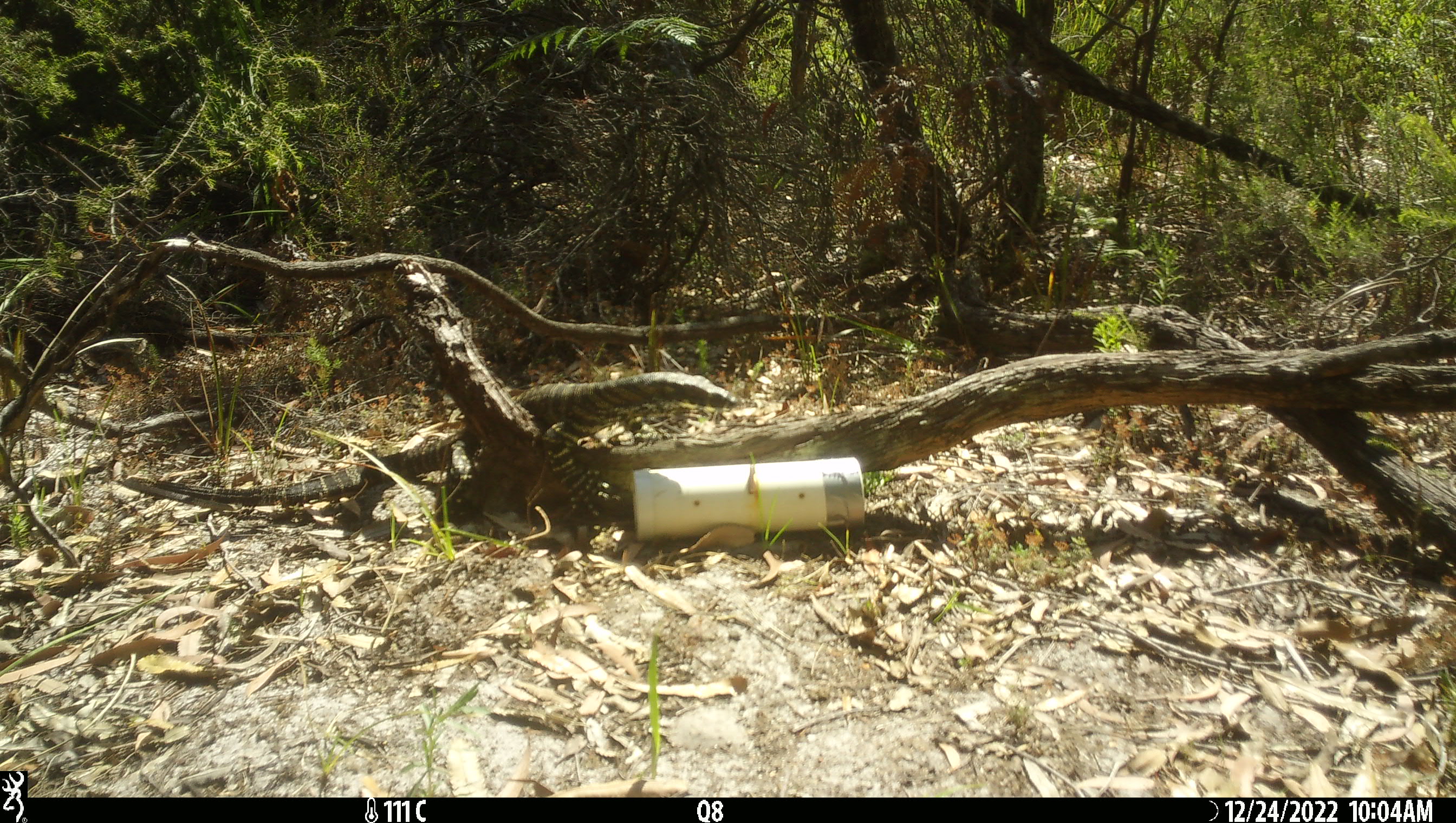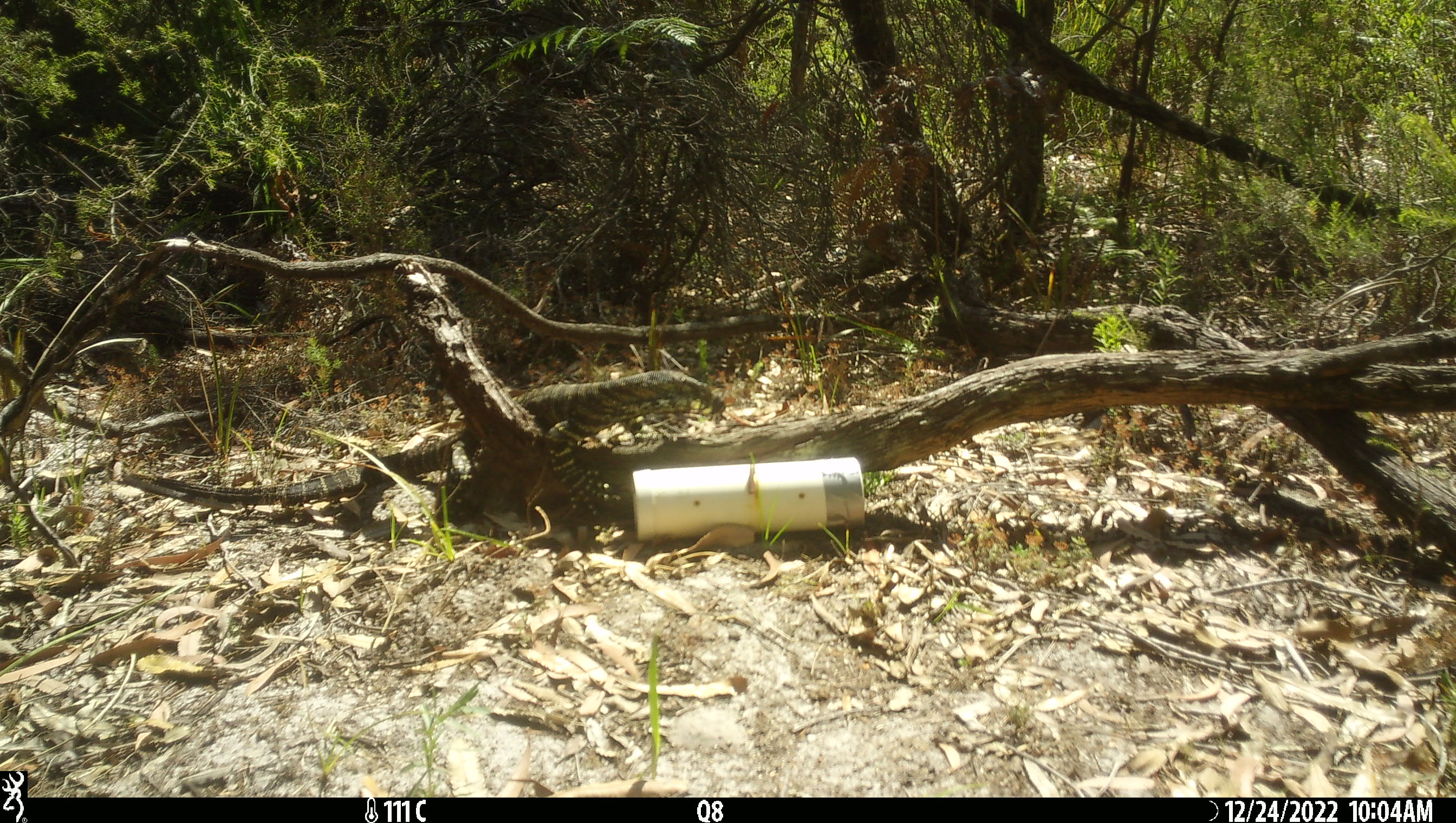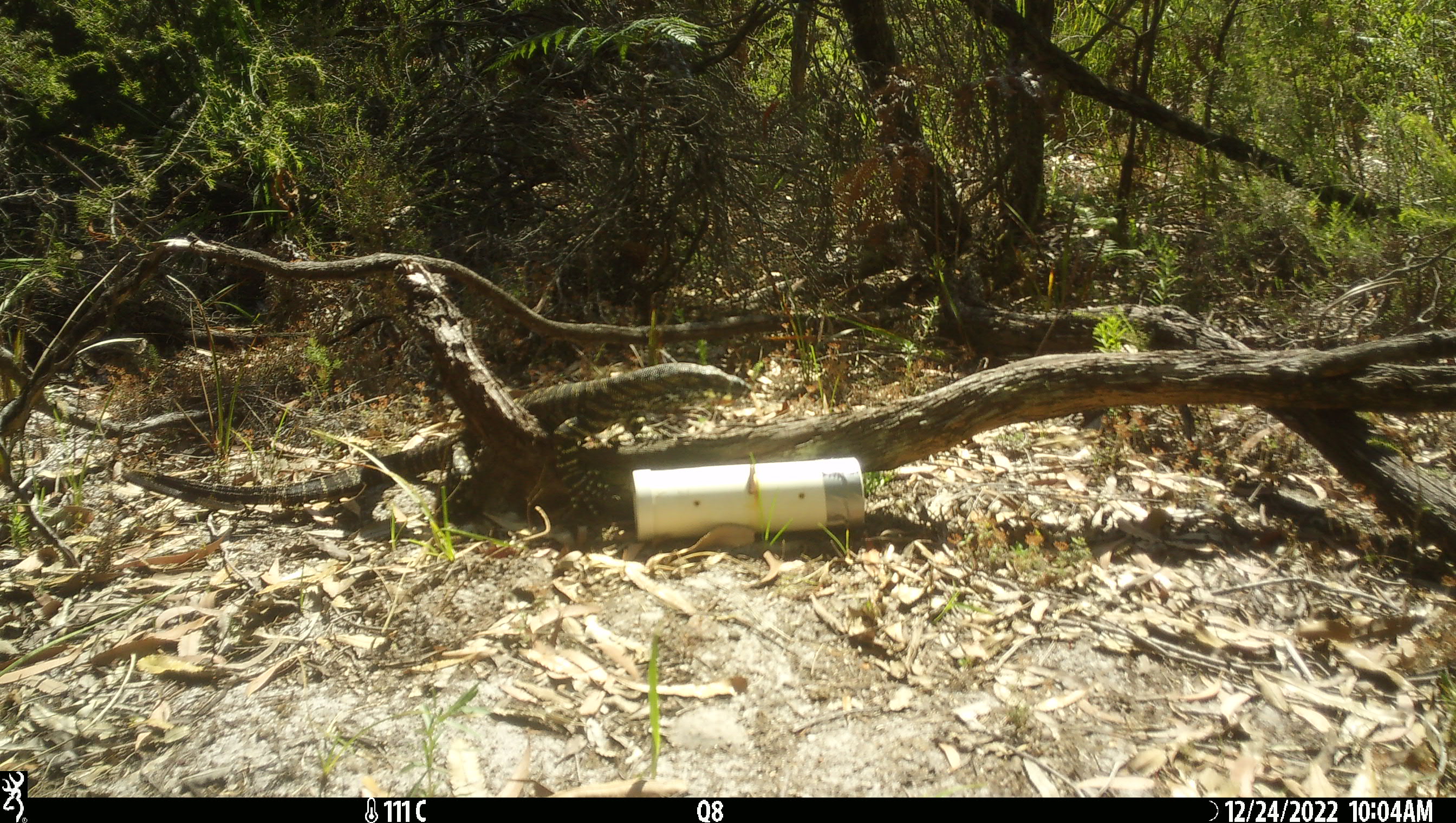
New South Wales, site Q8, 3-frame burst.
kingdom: Animalia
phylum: Chordata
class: Reptilia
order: Squamata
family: Varanidae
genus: Varanus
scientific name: Varanus varius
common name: lace monitor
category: goanna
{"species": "goanna (lace monitor) (Varanus varius)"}